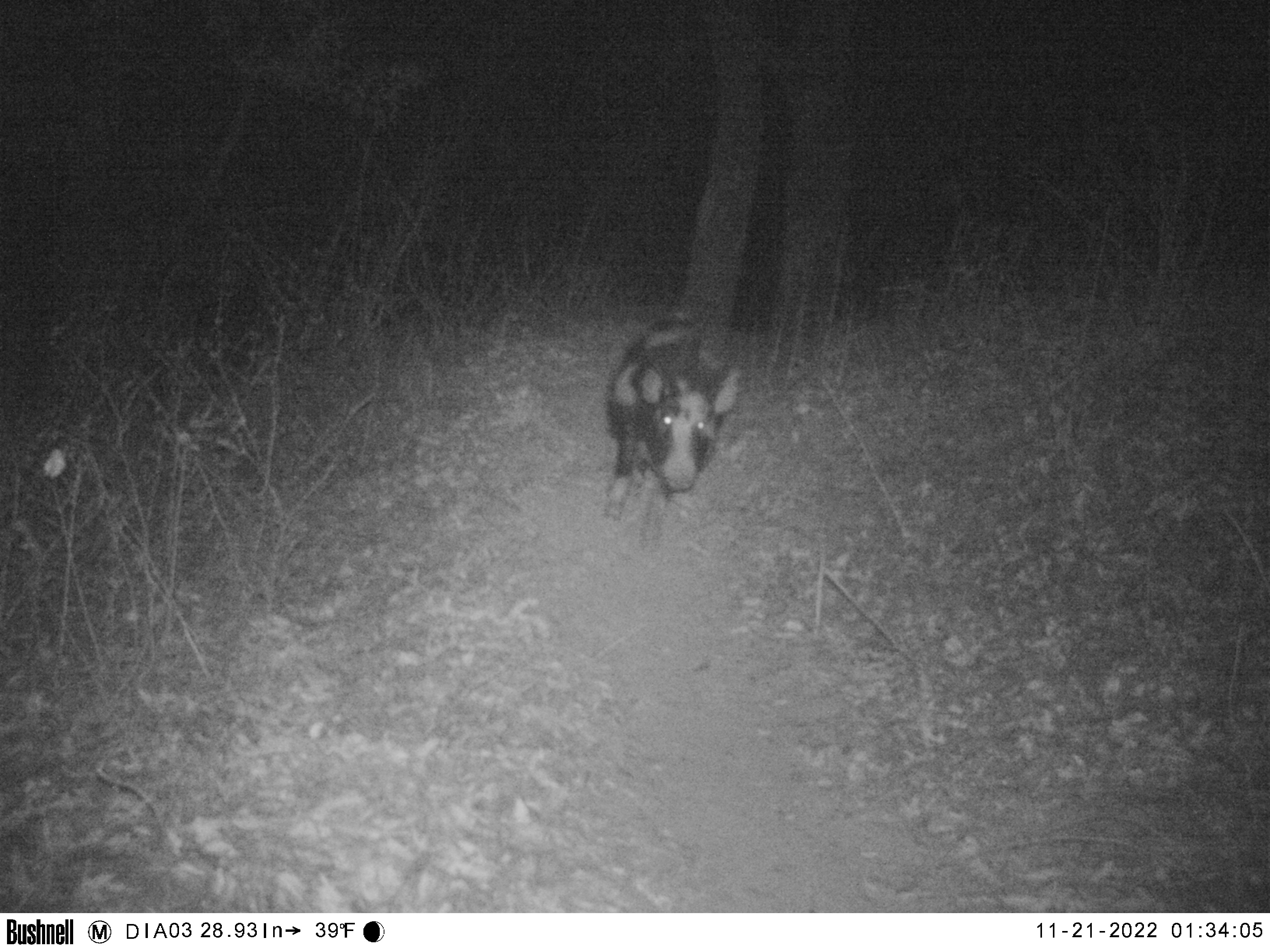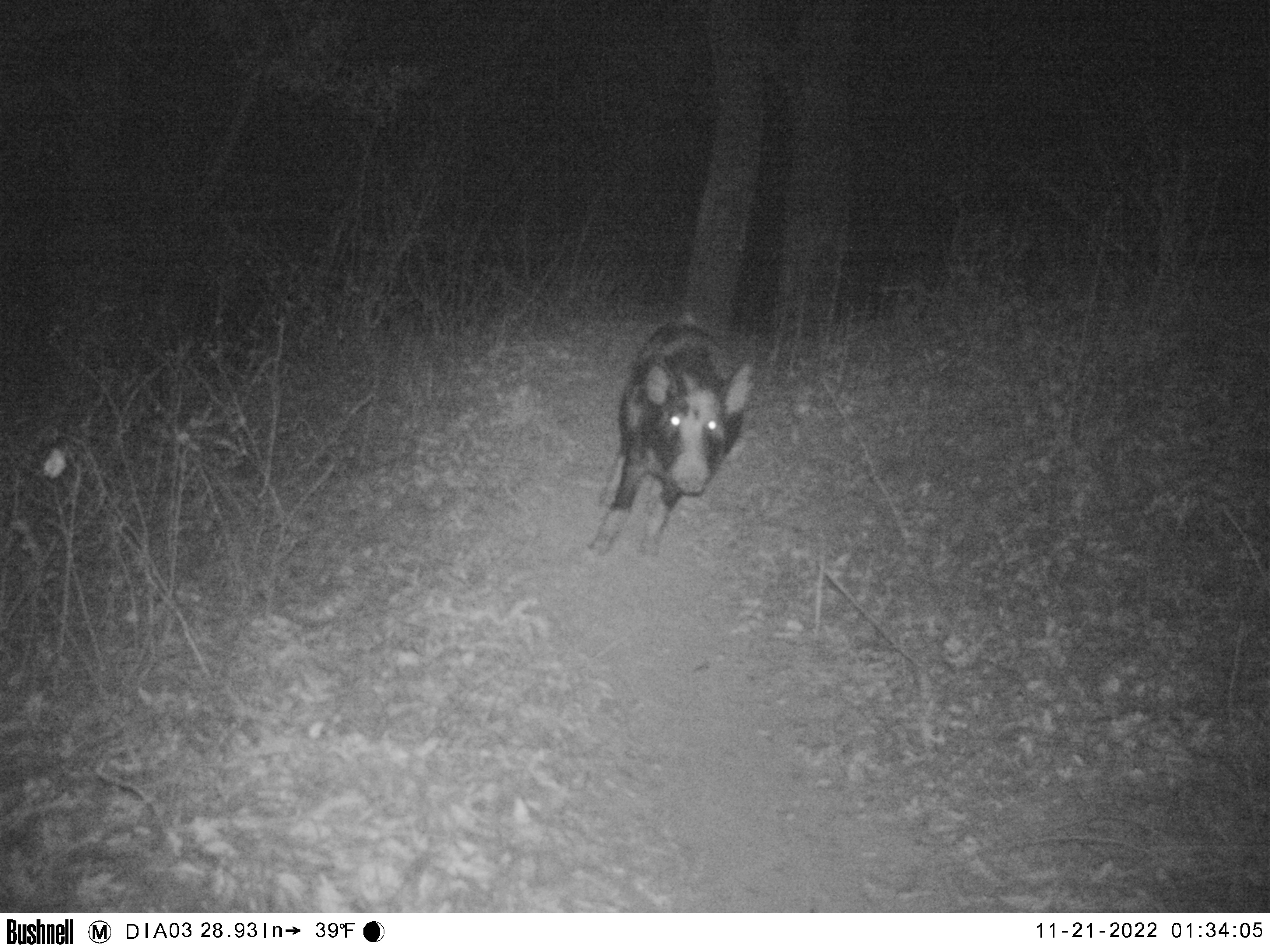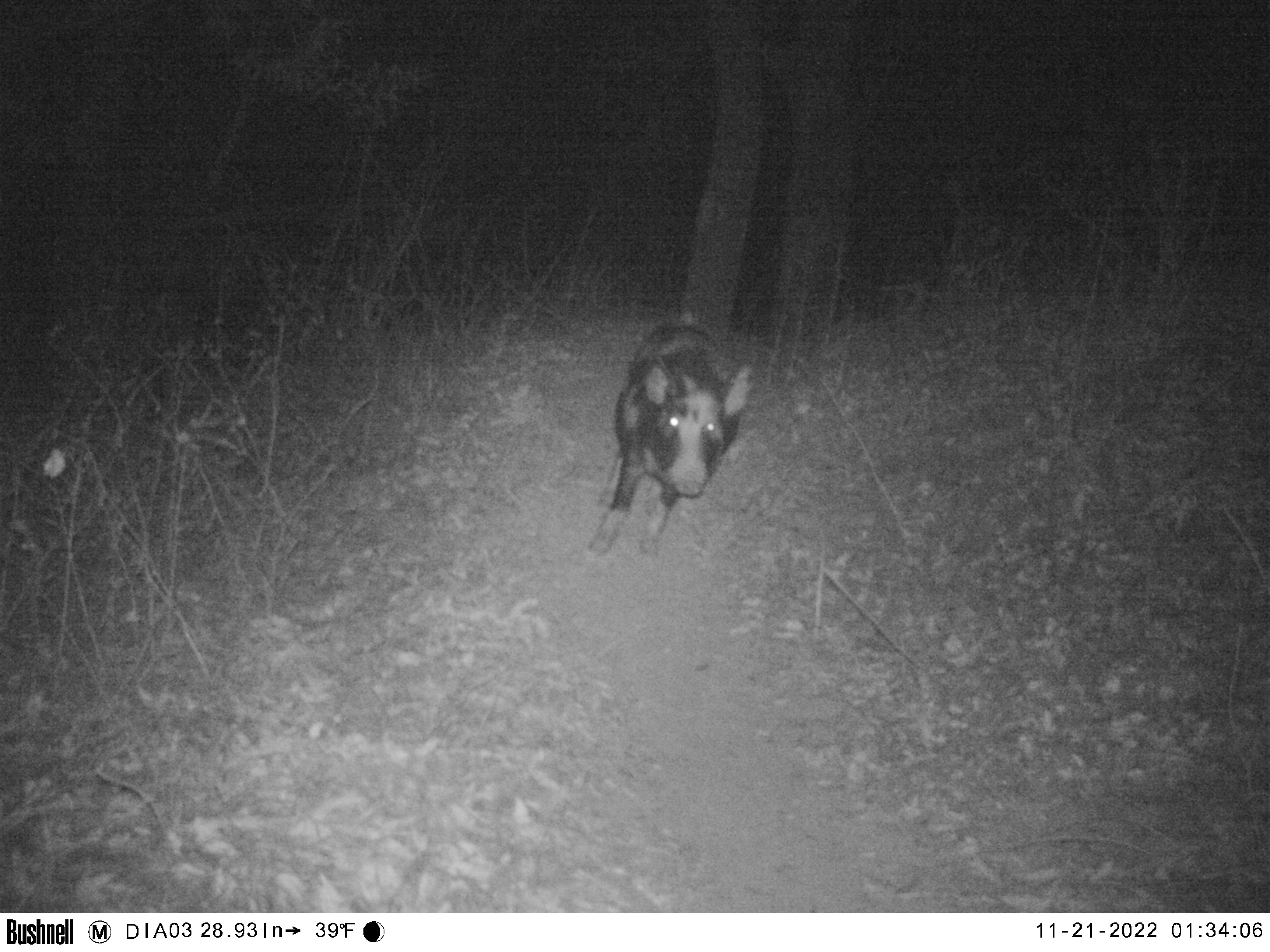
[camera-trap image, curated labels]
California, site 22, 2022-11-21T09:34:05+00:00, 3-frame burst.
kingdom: Animalia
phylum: Chordata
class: Mammalia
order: Artiodactyla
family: Suidae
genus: Sus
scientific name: Sus scrofa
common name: wild boar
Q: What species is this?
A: Wild boar (Sus scrofa).